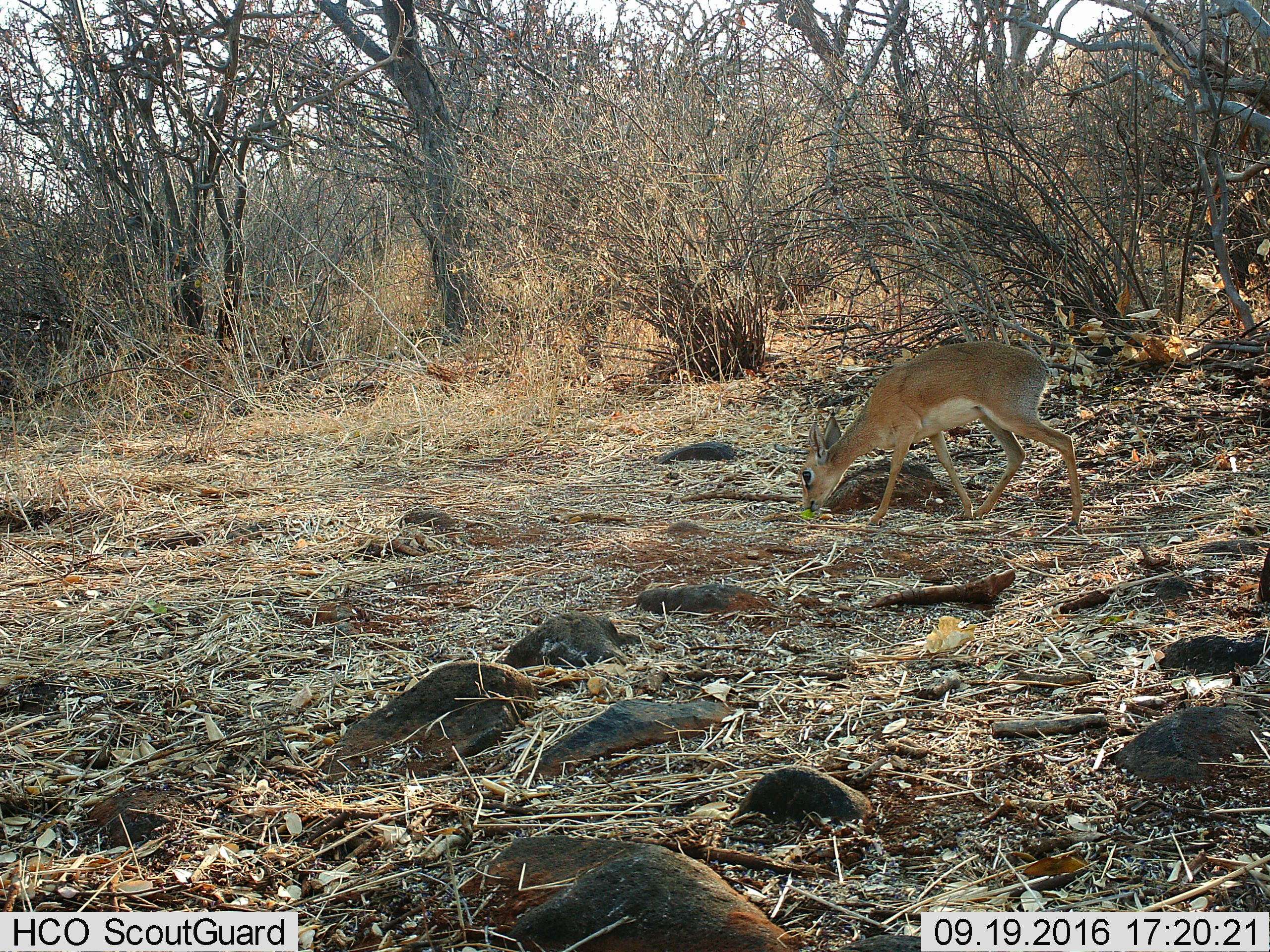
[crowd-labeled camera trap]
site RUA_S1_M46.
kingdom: Animalia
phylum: Chordata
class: Mammalia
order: Artiodactyla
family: Bovidae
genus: Madoqua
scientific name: Madoqua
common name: dik-dik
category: dikdik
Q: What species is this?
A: Dikdik (dik-dik) (Madoqua).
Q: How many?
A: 1.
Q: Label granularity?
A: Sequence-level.